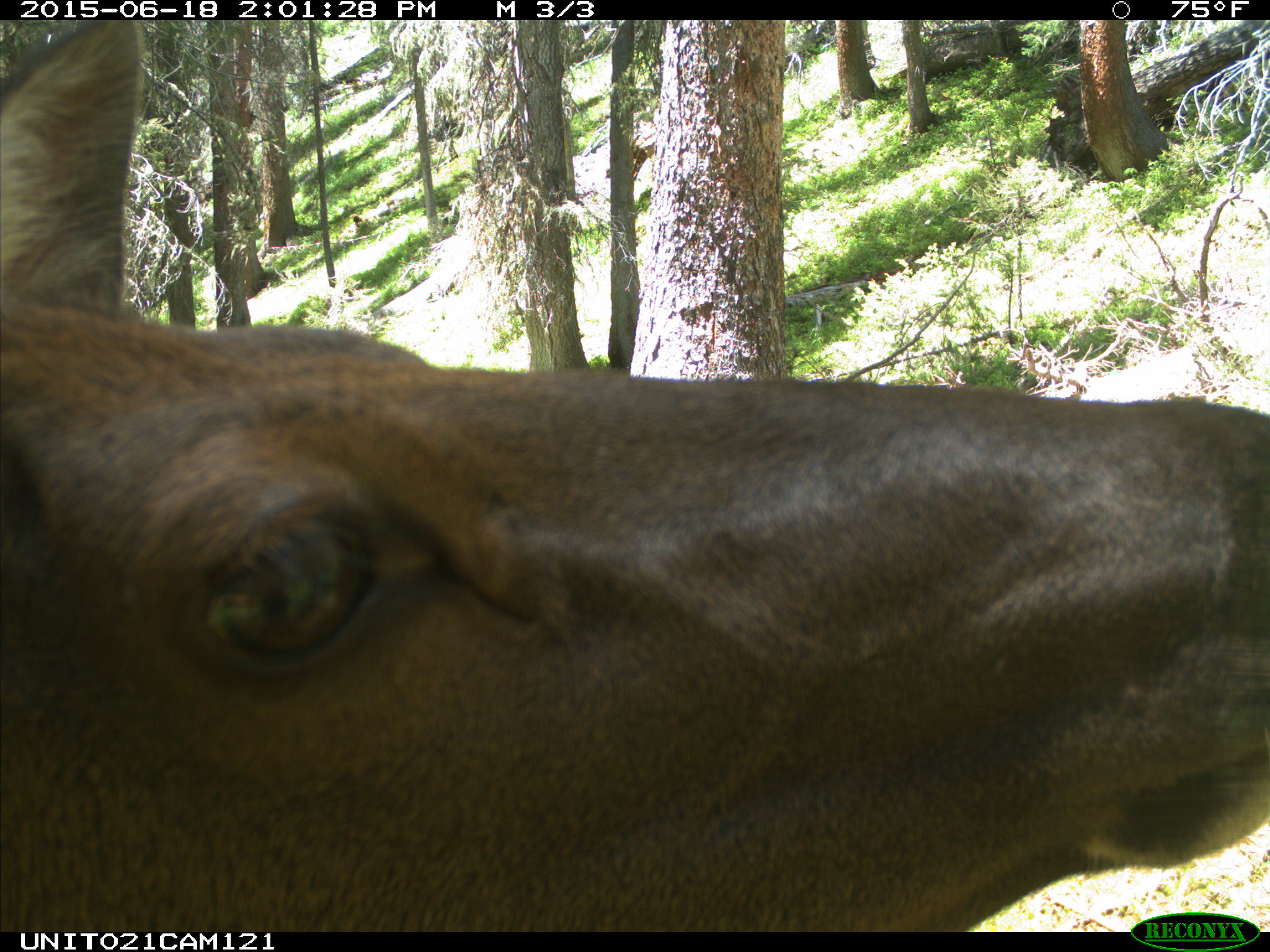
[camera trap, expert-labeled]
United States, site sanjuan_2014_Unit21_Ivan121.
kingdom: Animalia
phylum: Chordata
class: Mammalia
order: Artiodactyla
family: Cervidae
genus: Cervus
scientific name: Cervus elaphus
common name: red deer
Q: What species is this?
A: Cervus elaphus (red deer).